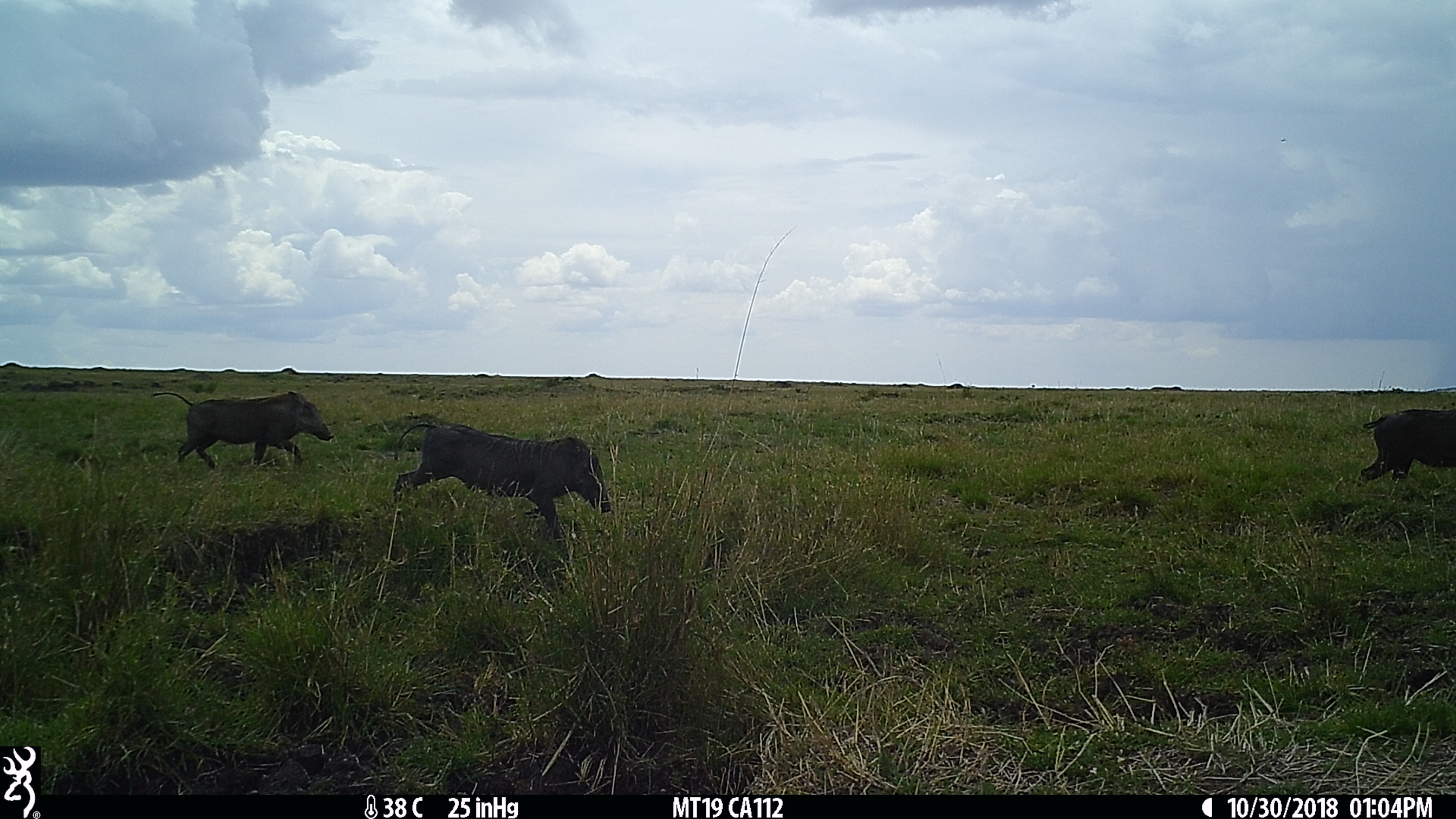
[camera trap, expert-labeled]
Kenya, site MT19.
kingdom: Animalia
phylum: Chordata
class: Mammalia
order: Artiodactyla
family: Suidae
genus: Phacochoerus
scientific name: Phacochoerus africanus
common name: common warthog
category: warthog